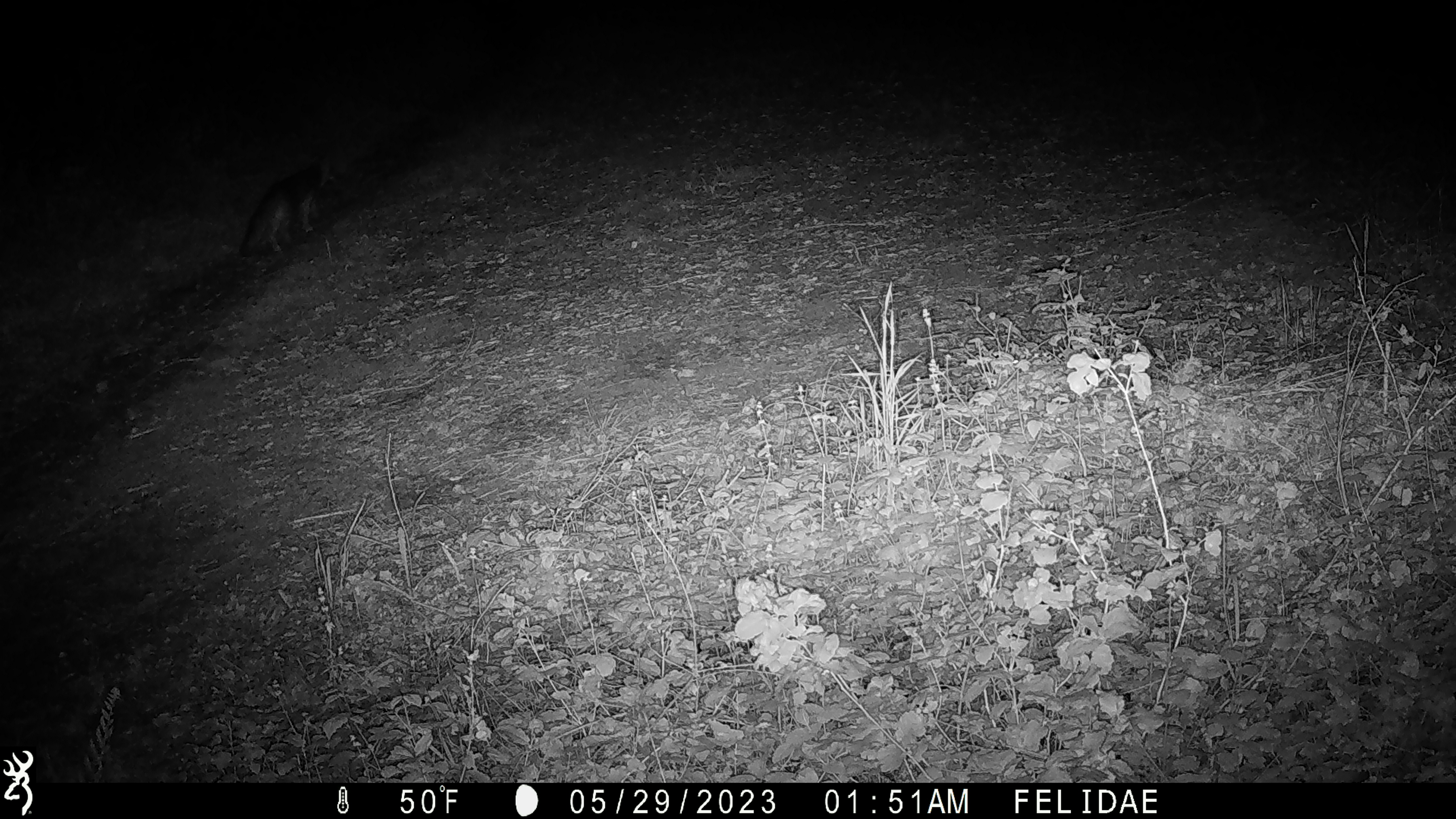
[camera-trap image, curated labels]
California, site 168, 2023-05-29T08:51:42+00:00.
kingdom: Animalia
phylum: Chordata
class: Mammalia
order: Carnivora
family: Canidae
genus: Urocyon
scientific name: Urocyon cinereoargenteus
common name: gray fox